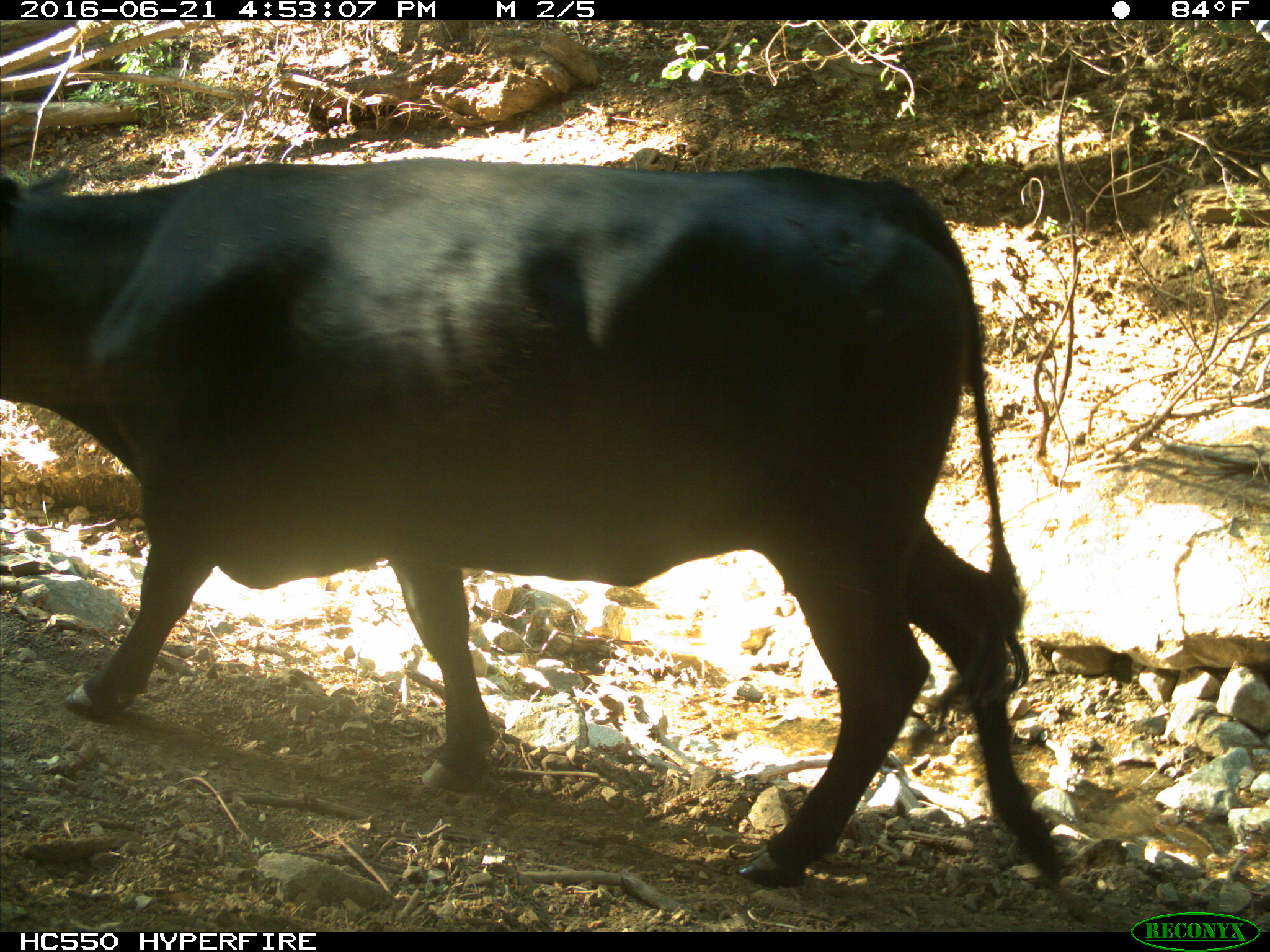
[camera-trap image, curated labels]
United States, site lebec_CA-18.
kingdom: Animalia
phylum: Chordata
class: Mammalia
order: Artiodactyla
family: Bovidae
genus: Bos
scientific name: Bos taurus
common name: domestic cow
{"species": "Bos taurus (domestic cow)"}